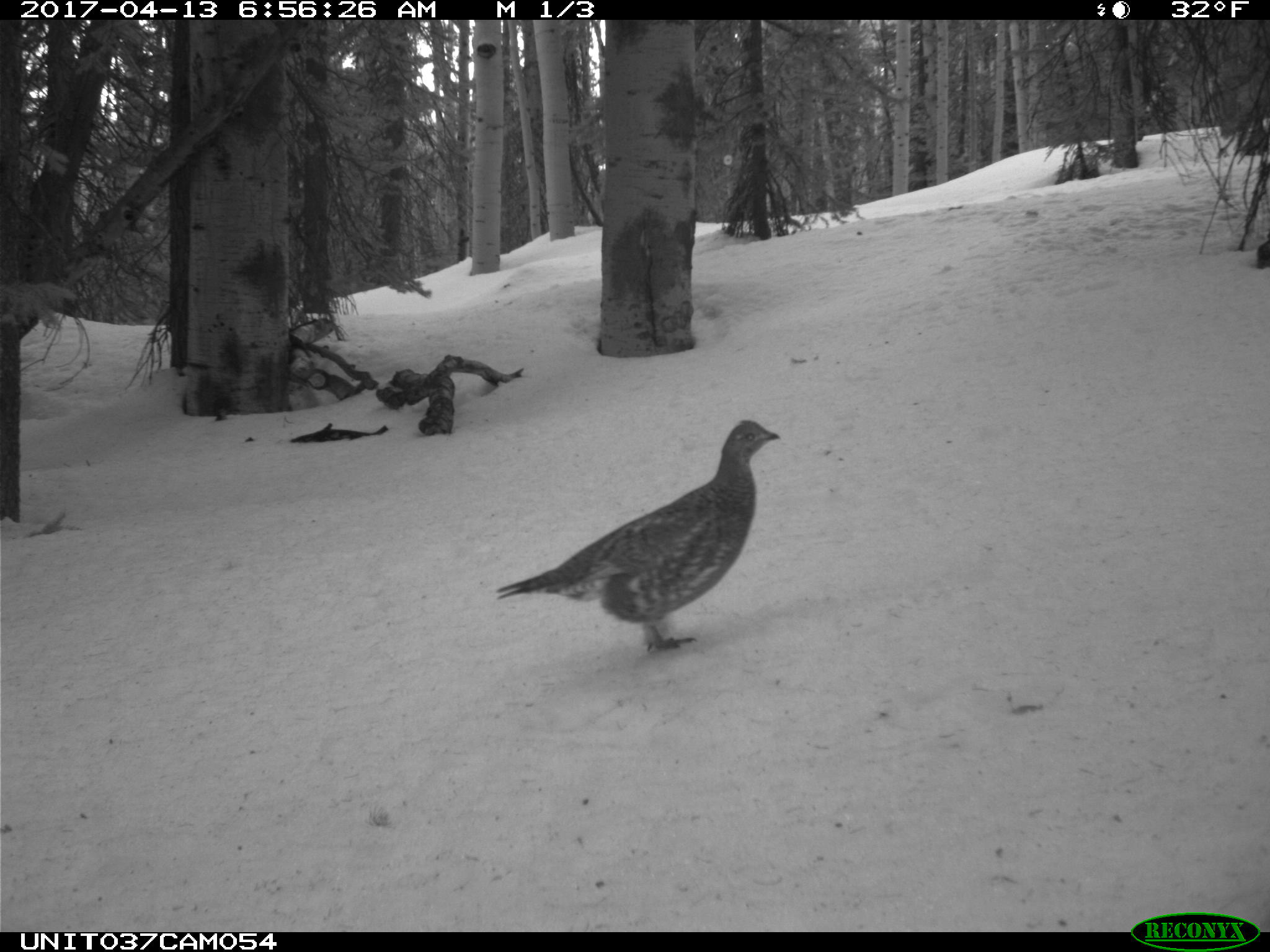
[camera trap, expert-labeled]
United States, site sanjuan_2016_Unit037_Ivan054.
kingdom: Animalia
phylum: Chordata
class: Aves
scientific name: Aves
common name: birds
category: unidentified bird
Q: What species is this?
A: Unidentified bird (birds) (Aves).